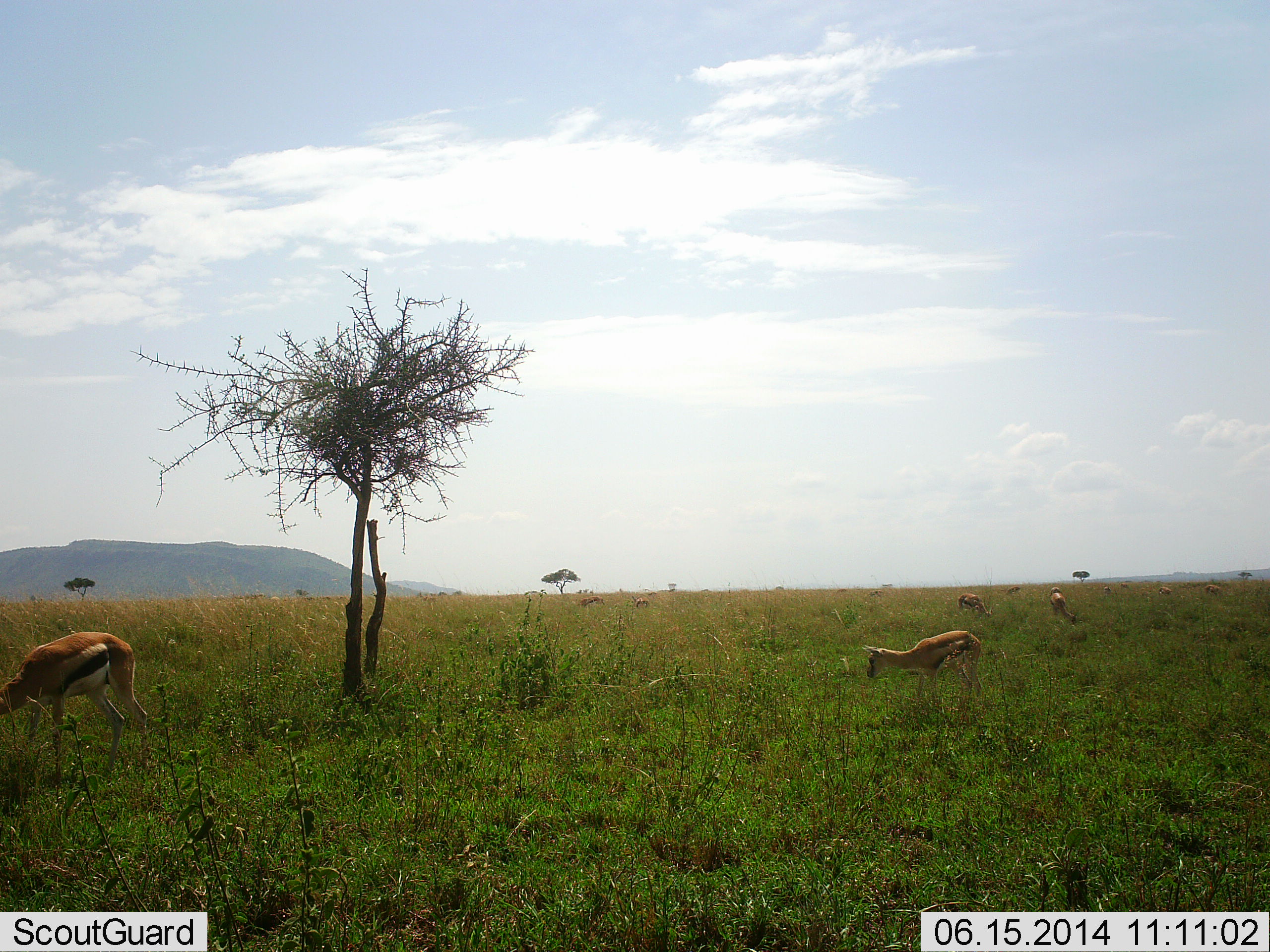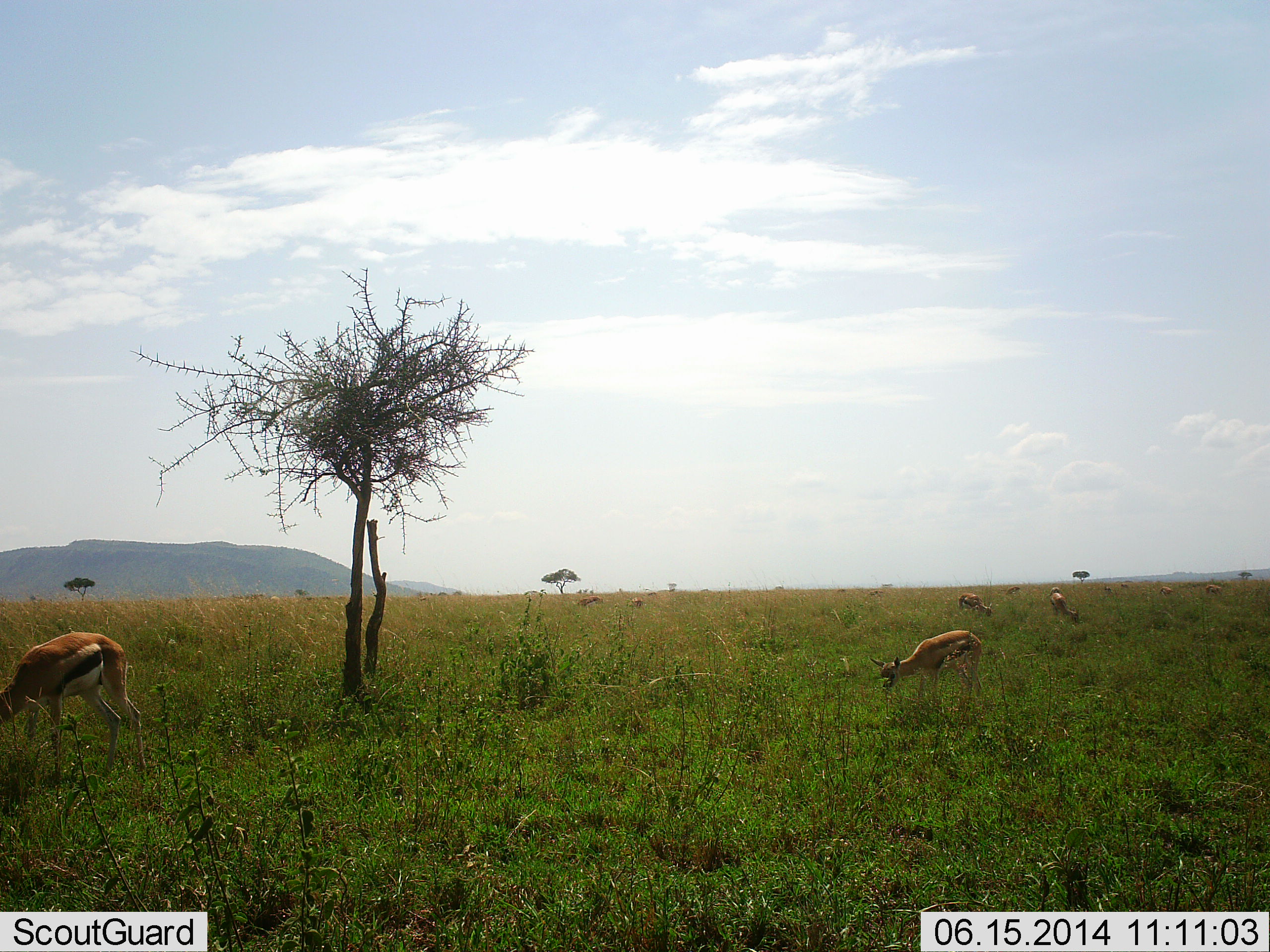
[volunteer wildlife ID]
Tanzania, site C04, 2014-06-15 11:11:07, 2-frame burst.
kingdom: Animalia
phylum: Chordata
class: Mammalia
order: Artiodactyla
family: Bovidae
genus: Eudorcas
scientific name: Eudorcas thomsonii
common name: thomson's gazelle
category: gazellethomsons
Gazellethomsons (thomson's gazelle) (Eudorcas thomsonii), count 5. Behavior (volunteer vote fractions): standing 20%, resting 0%, moving 0%, interacting 0%. Young present (vote fraction): 0%. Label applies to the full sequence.